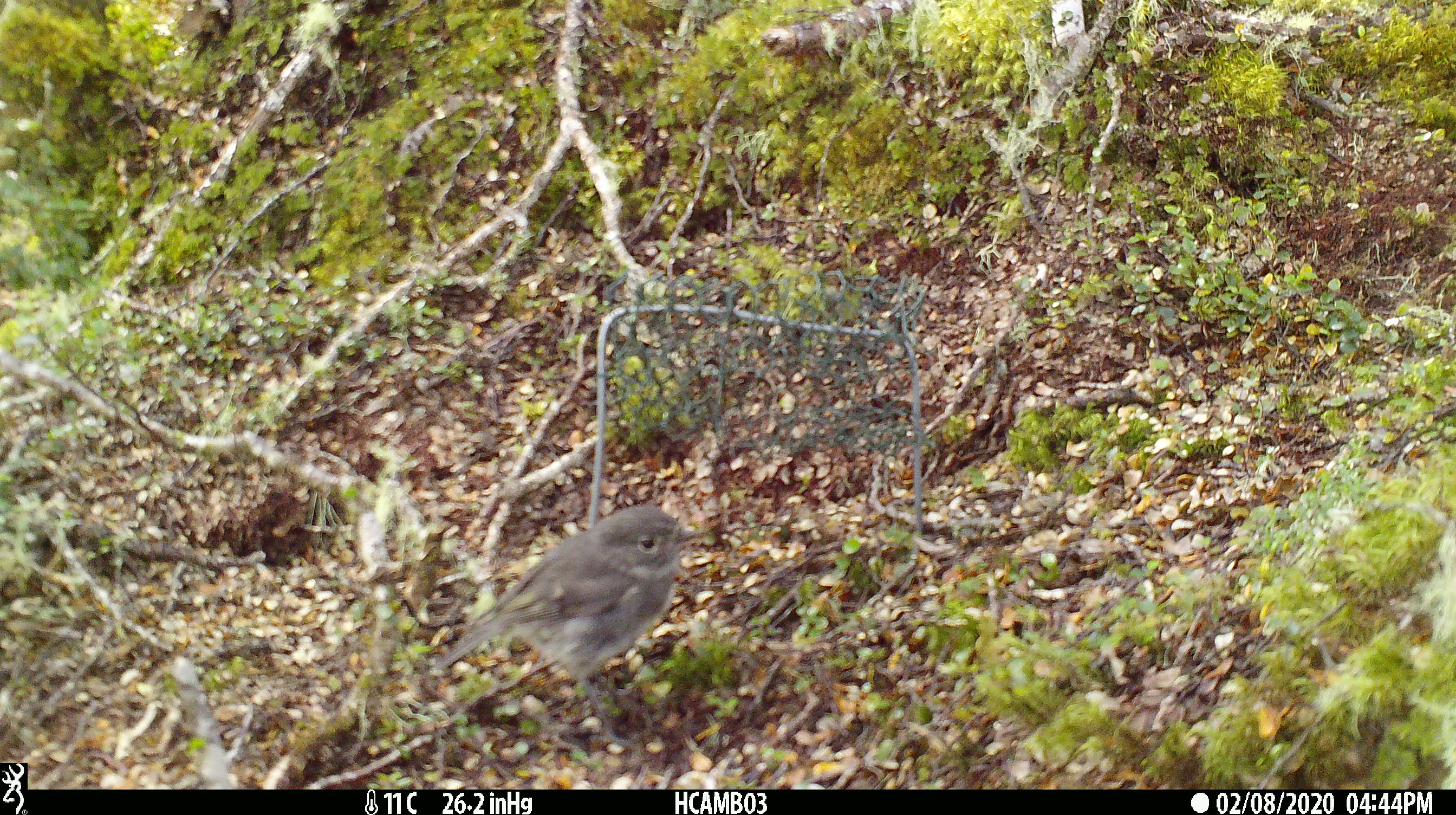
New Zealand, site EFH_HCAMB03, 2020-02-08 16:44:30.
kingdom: Animalia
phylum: Chordata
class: Aves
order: Passeriformes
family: Petroicidae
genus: Petroica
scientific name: Petroica australis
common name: new zealand robin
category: robin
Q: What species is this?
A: Robin (new zealand robin) (Petroica australis).